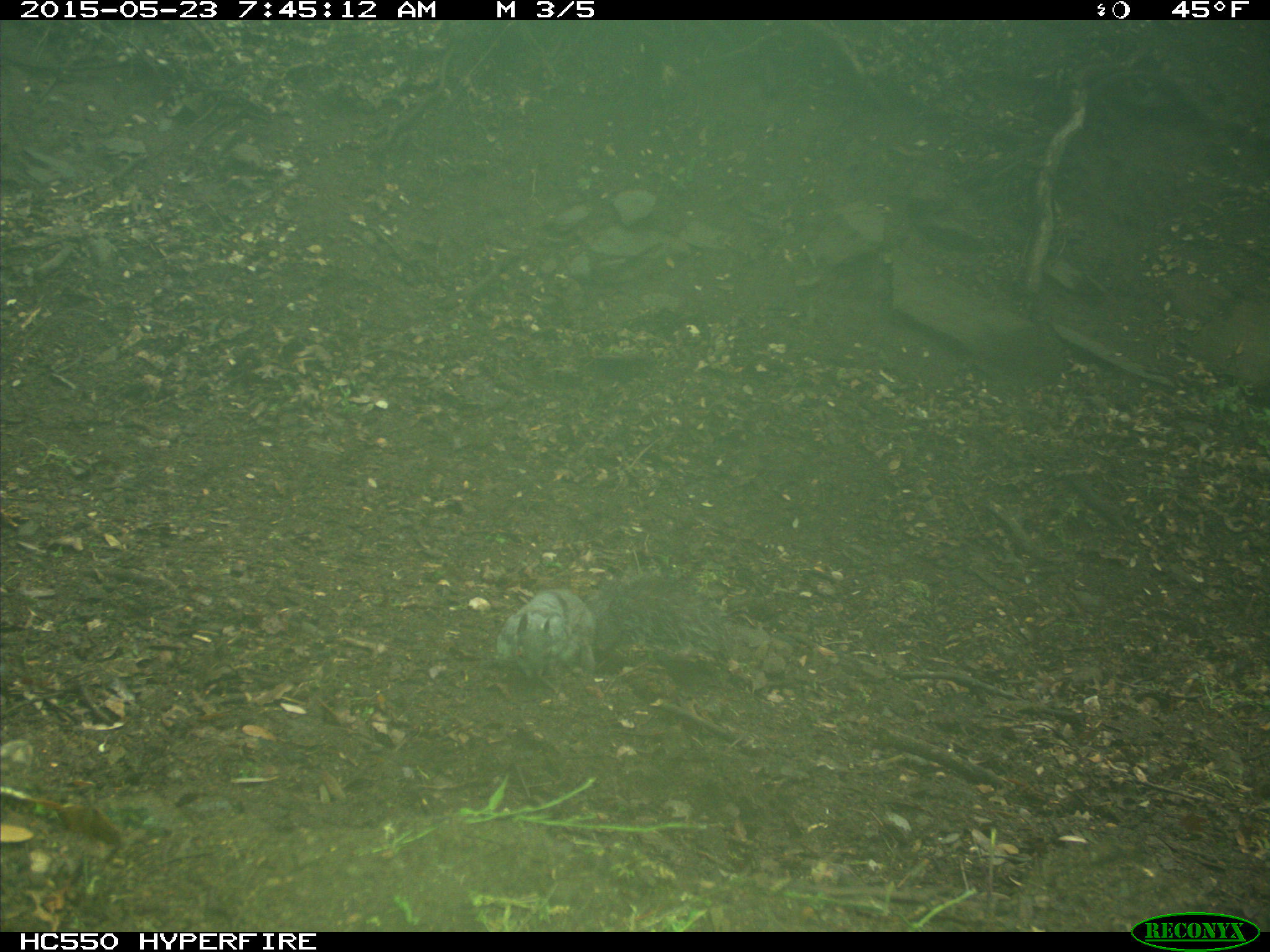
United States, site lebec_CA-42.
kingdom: Animalia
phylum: Chordata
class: Mammalia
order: Rodentia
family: Sciuridae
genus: Sciurus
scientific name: Sciurus carolinensis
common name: eastern gray squirrel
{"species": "Sciurus carolinensis (eastern gray squirrel)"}